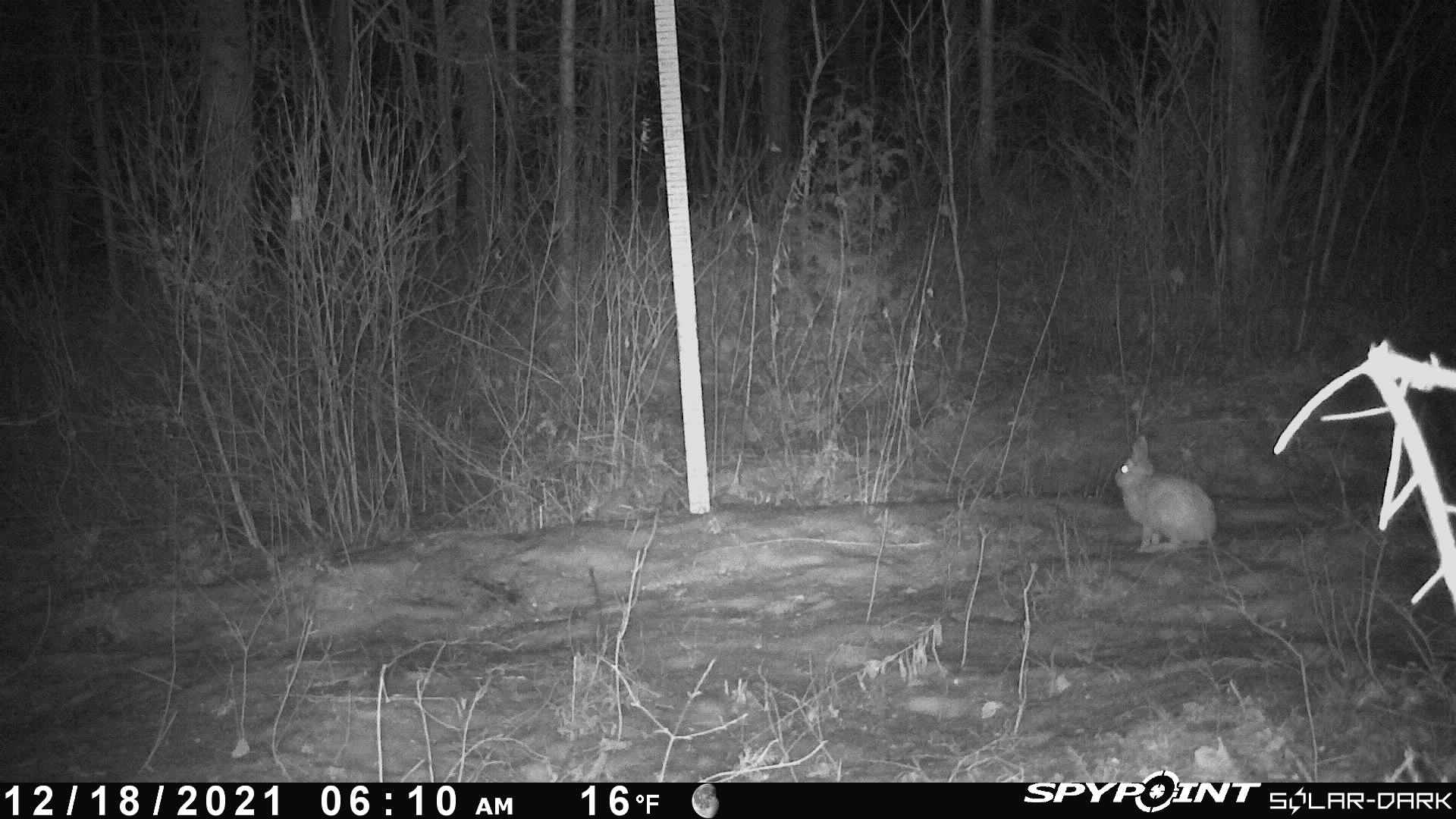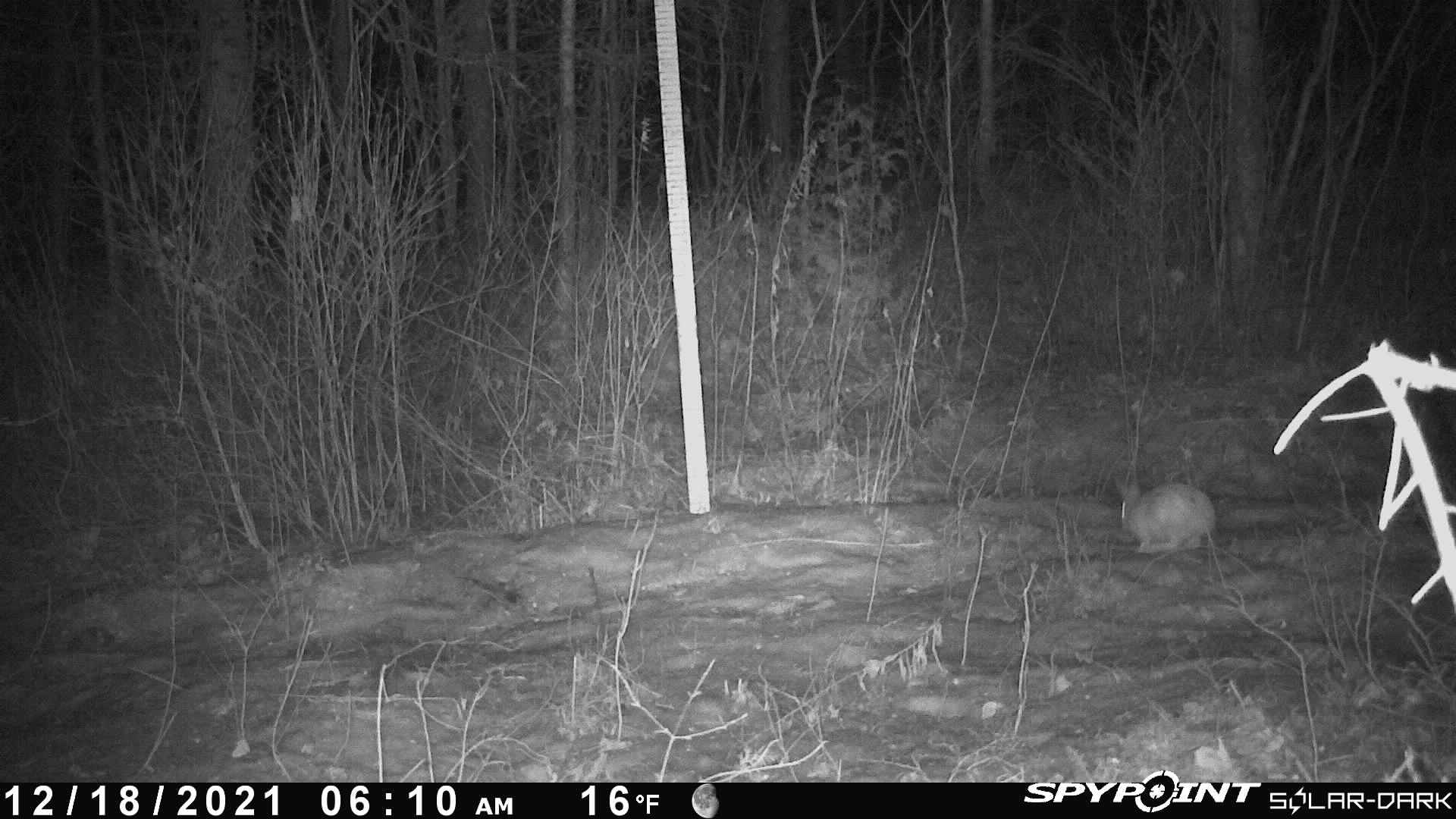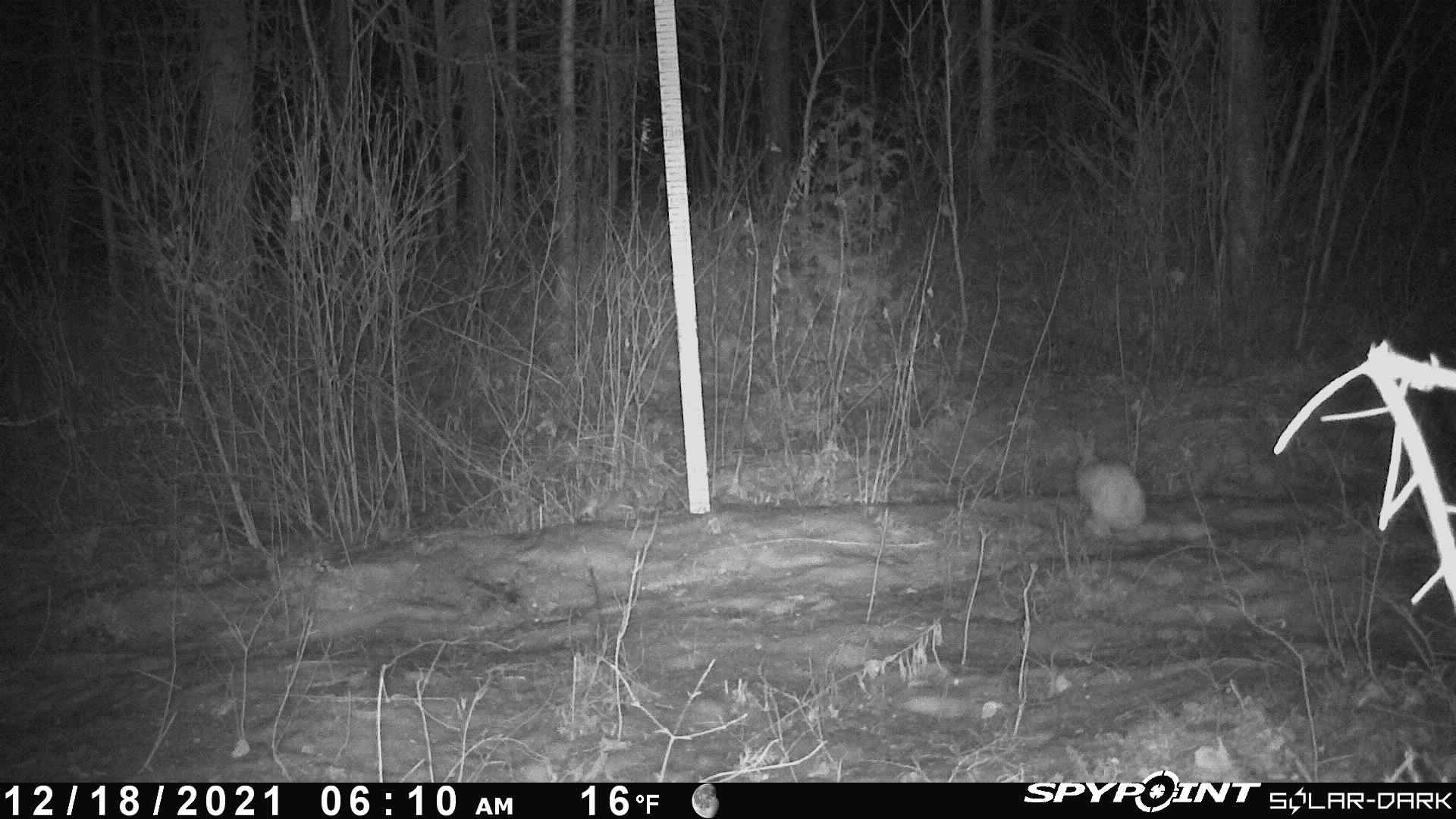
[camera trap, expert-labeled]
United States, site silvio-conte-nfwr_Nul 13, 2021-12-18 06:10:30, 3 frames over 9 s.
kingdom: Animalia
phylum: Chordata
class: Mammalia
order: Lagomorpha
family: Leporidae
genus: Lepus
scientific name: Lepus americanus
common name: snowshoe hare